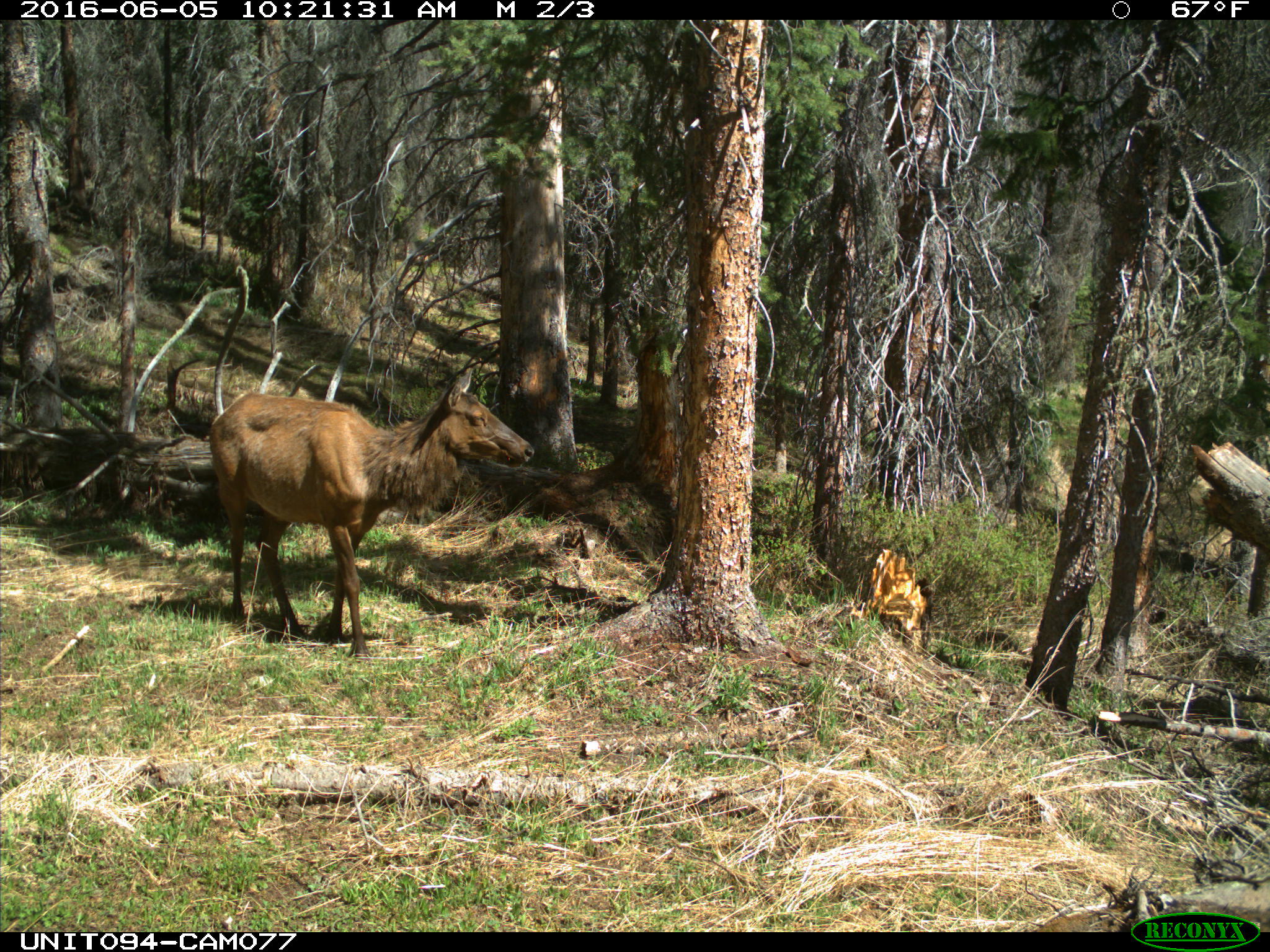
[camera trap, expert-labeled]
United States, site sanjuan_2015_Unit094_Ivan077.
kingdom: Animalia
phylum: Chordata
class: Mammalia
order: Artiodactyla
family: Cervidae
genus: Cervus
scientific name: Cervus elaphus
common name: red deer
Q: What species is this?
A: Cervus elaphus (red deer).